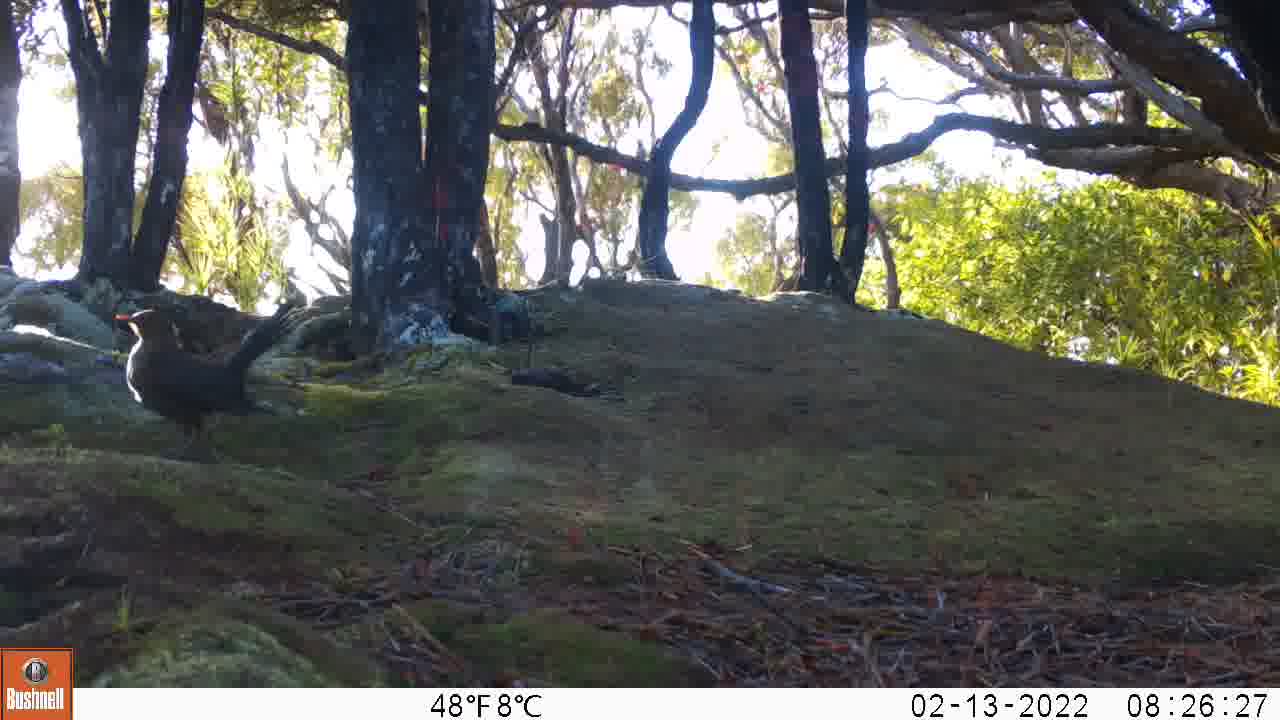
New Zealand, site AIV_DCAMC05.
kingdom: Animalia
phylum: Chordata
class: Aves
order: Passeriformes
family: Turdidae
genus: Turdus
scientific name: Turdus merula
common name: eurasian blackbird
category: blackbird